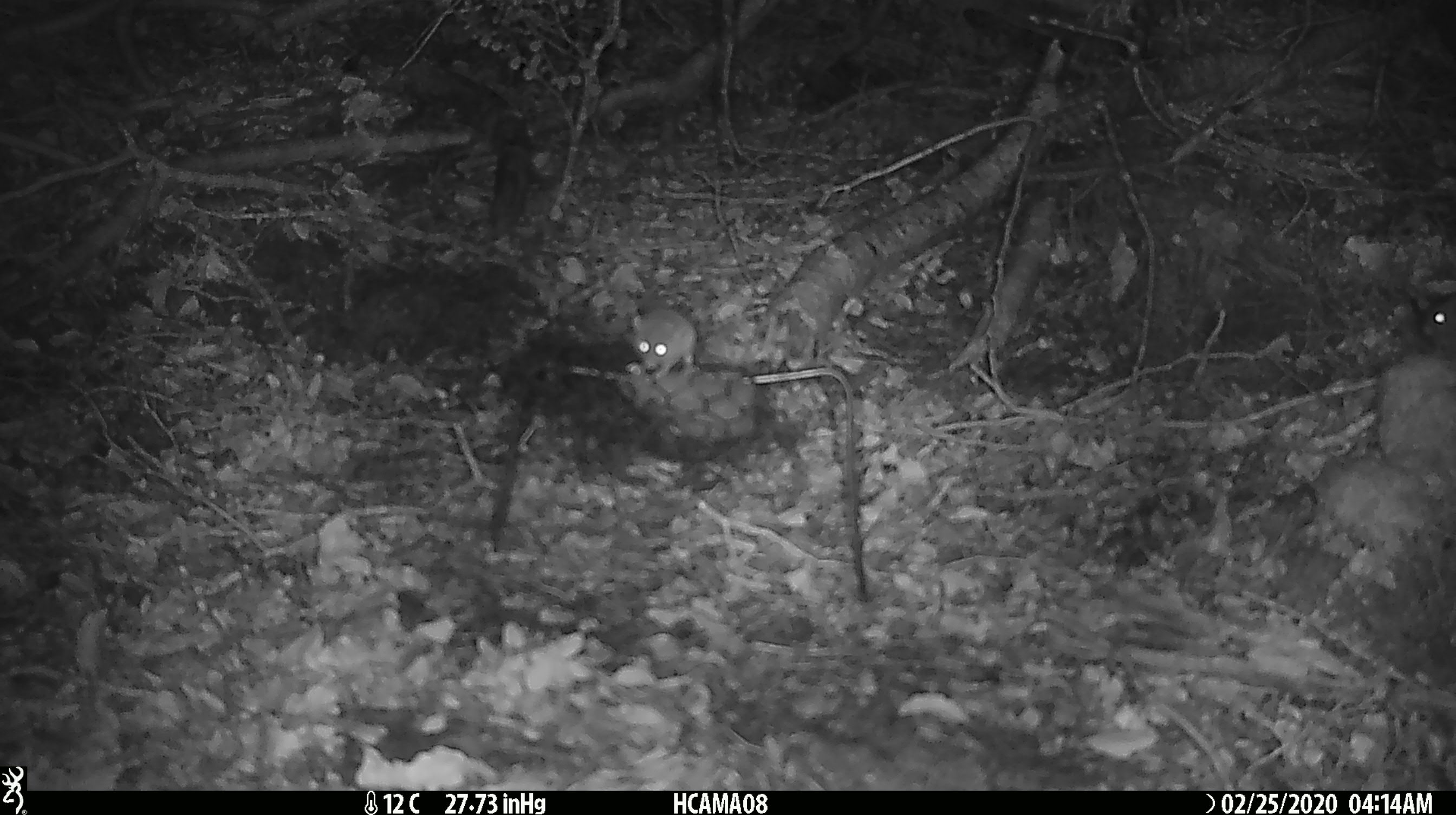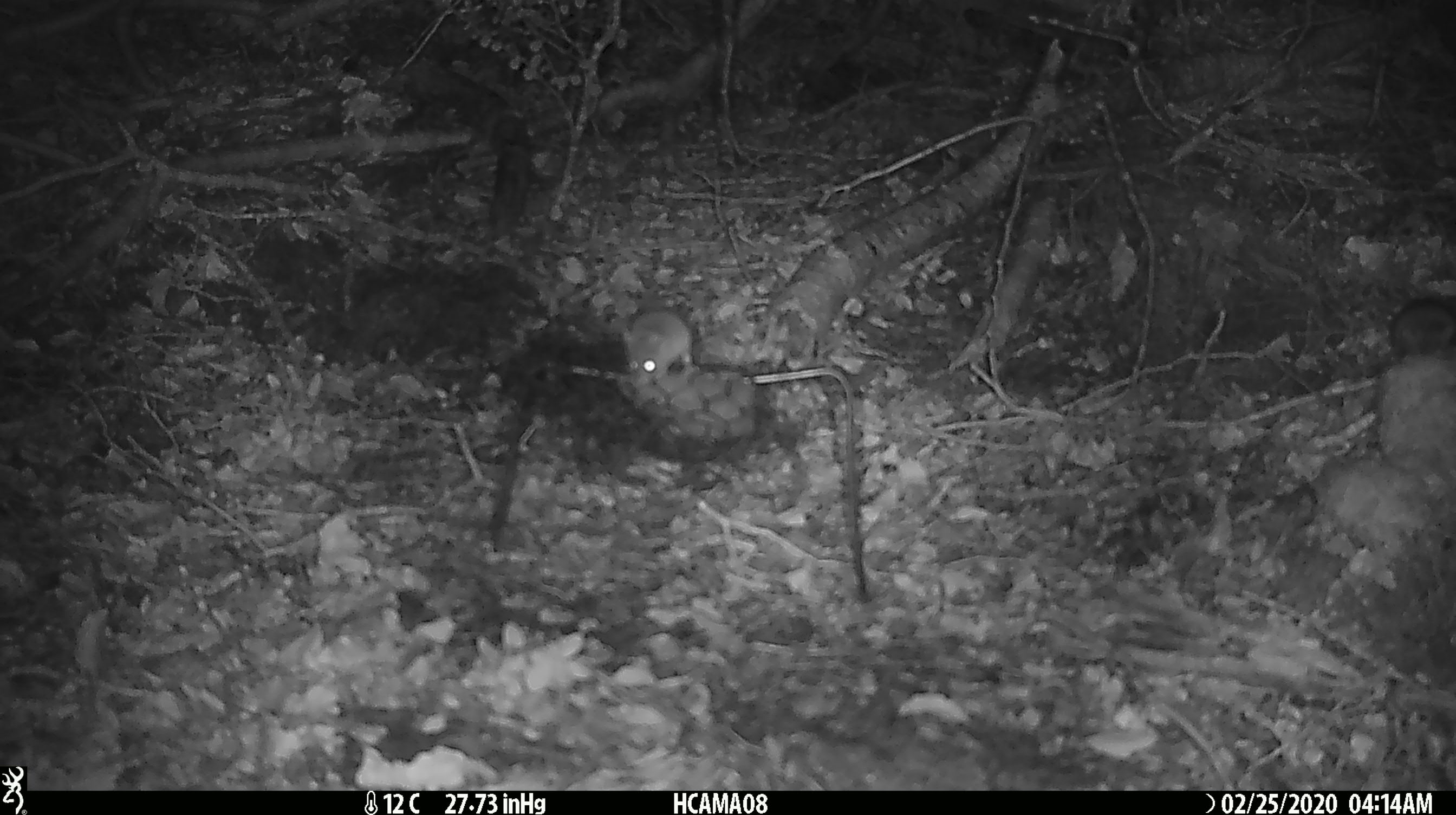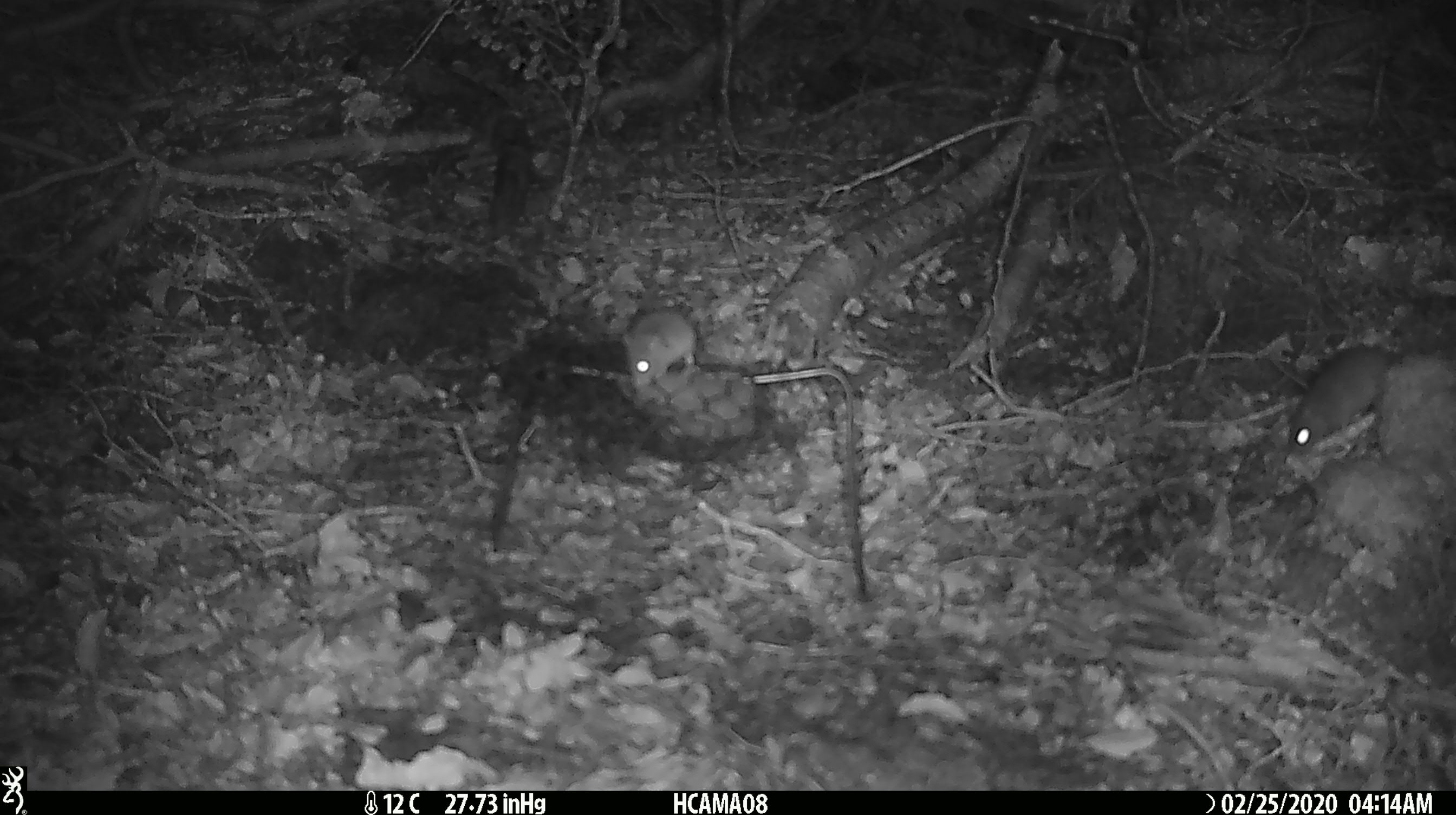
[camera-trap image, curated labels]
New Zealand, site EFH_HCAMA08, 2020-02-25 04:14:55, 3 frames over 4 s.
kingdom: Animalia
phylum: Chordata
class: Mammalia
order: Rodentia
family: Muridae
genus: Mus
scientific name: Mus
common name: mouse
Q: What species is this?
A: Mouse (Mus).